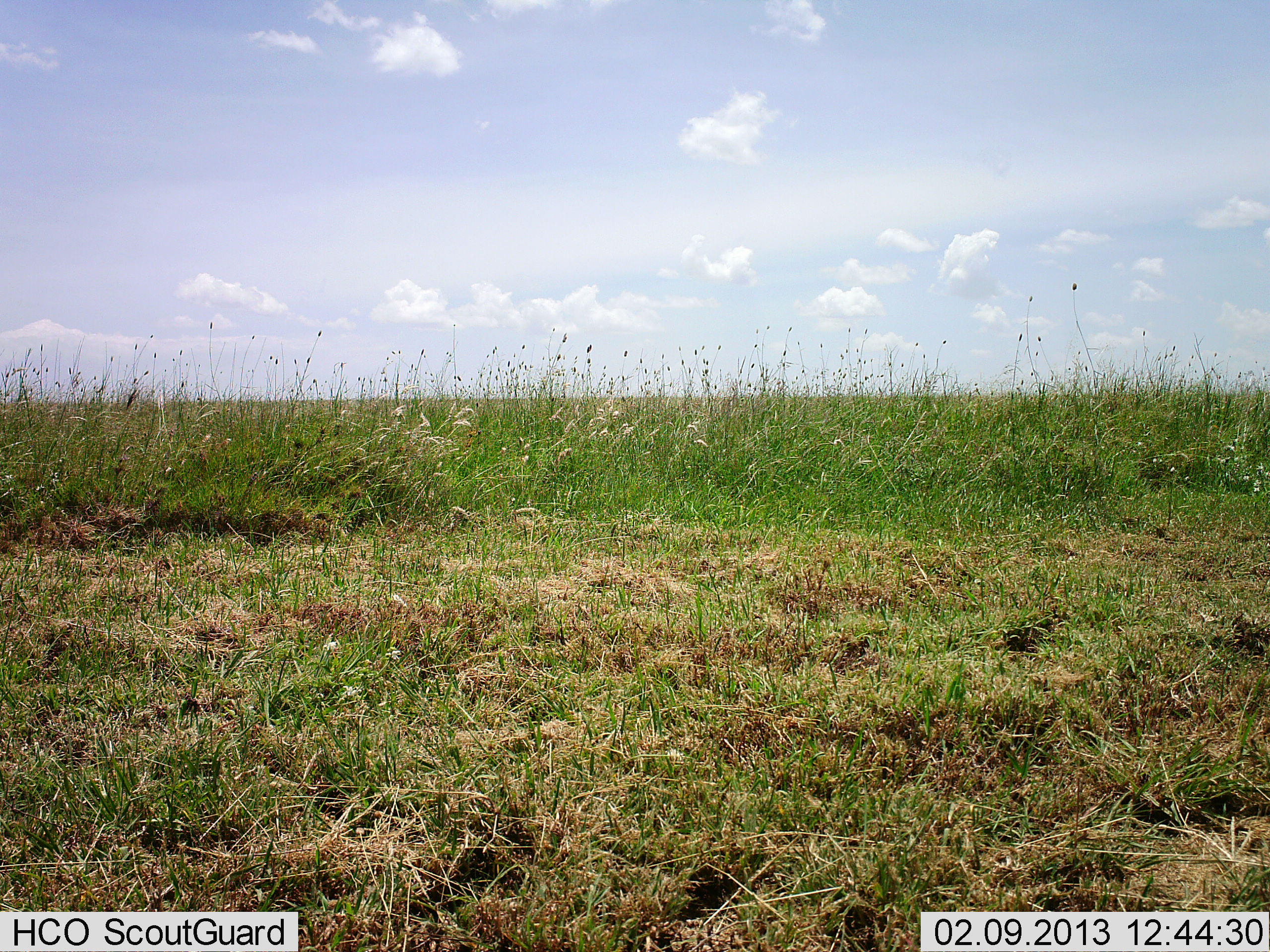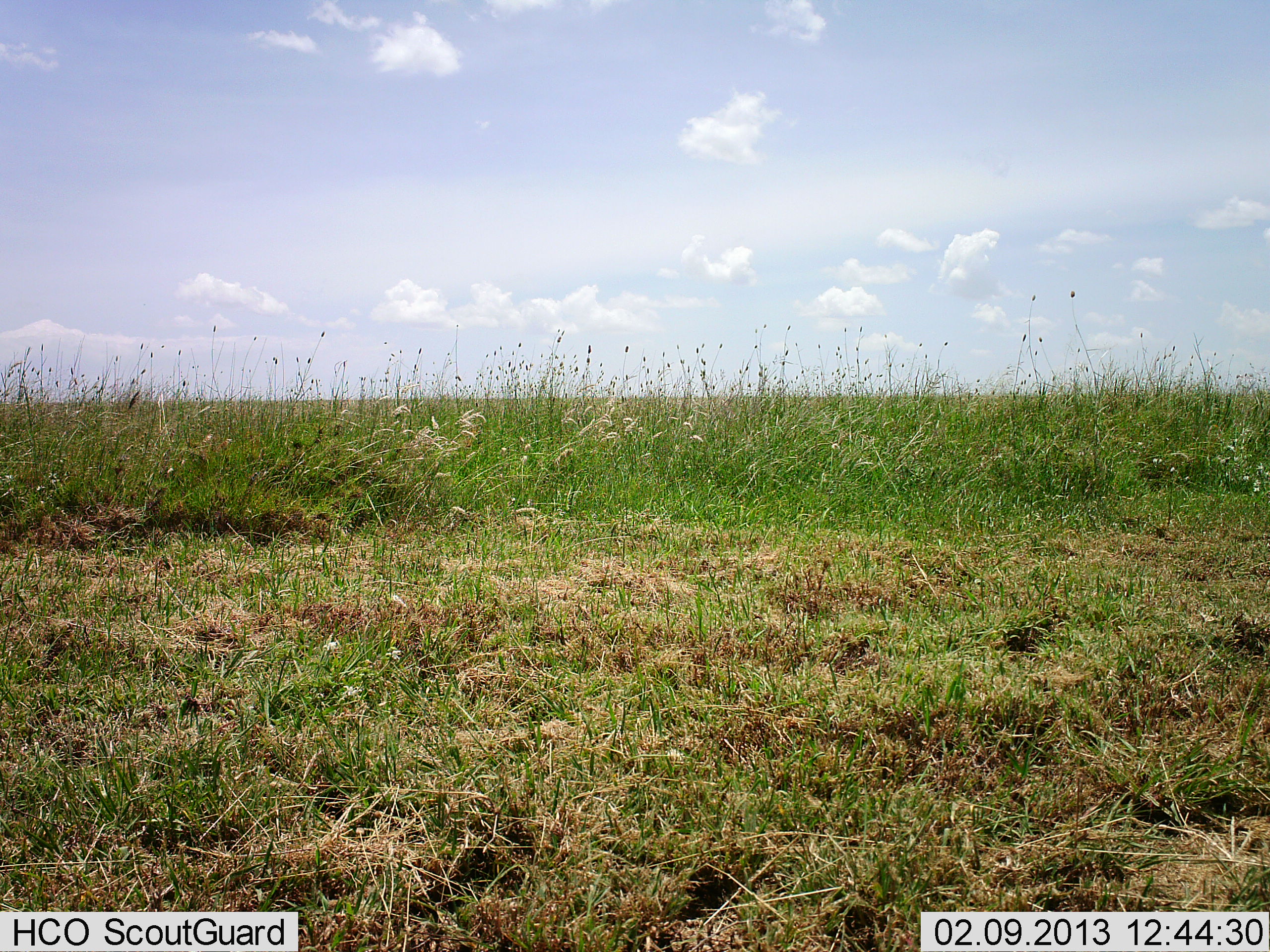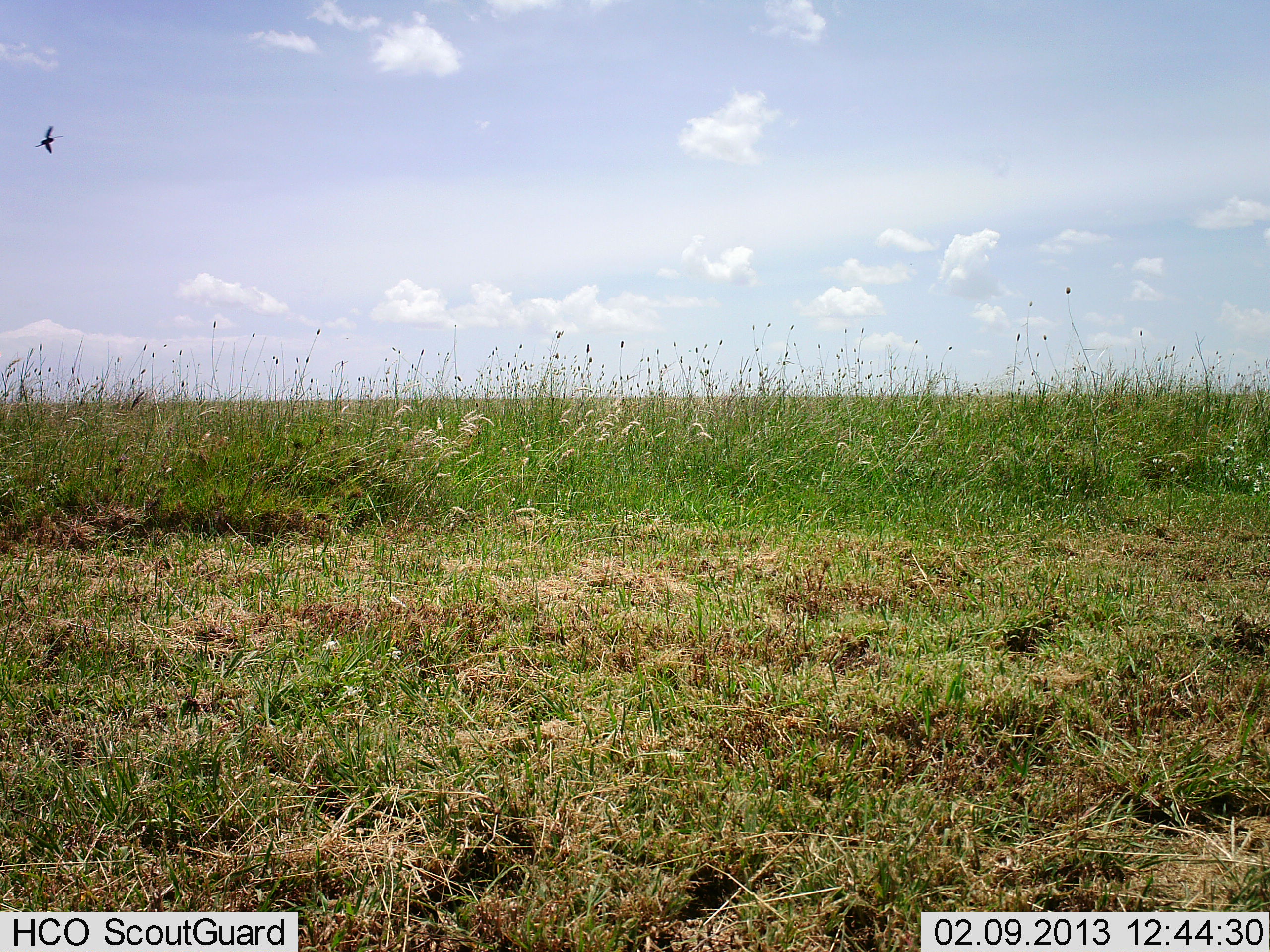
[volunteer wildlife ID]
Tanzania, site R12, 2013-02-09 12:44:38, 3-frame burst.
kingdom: Animalia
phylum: Chordata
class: Aves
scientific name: Aves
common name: bird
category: otherbird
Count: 1.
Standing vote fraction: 0%.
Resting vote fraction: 0%.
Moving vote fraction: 100%.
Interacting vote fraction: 0%.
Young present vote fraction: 0%.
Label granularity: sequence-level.